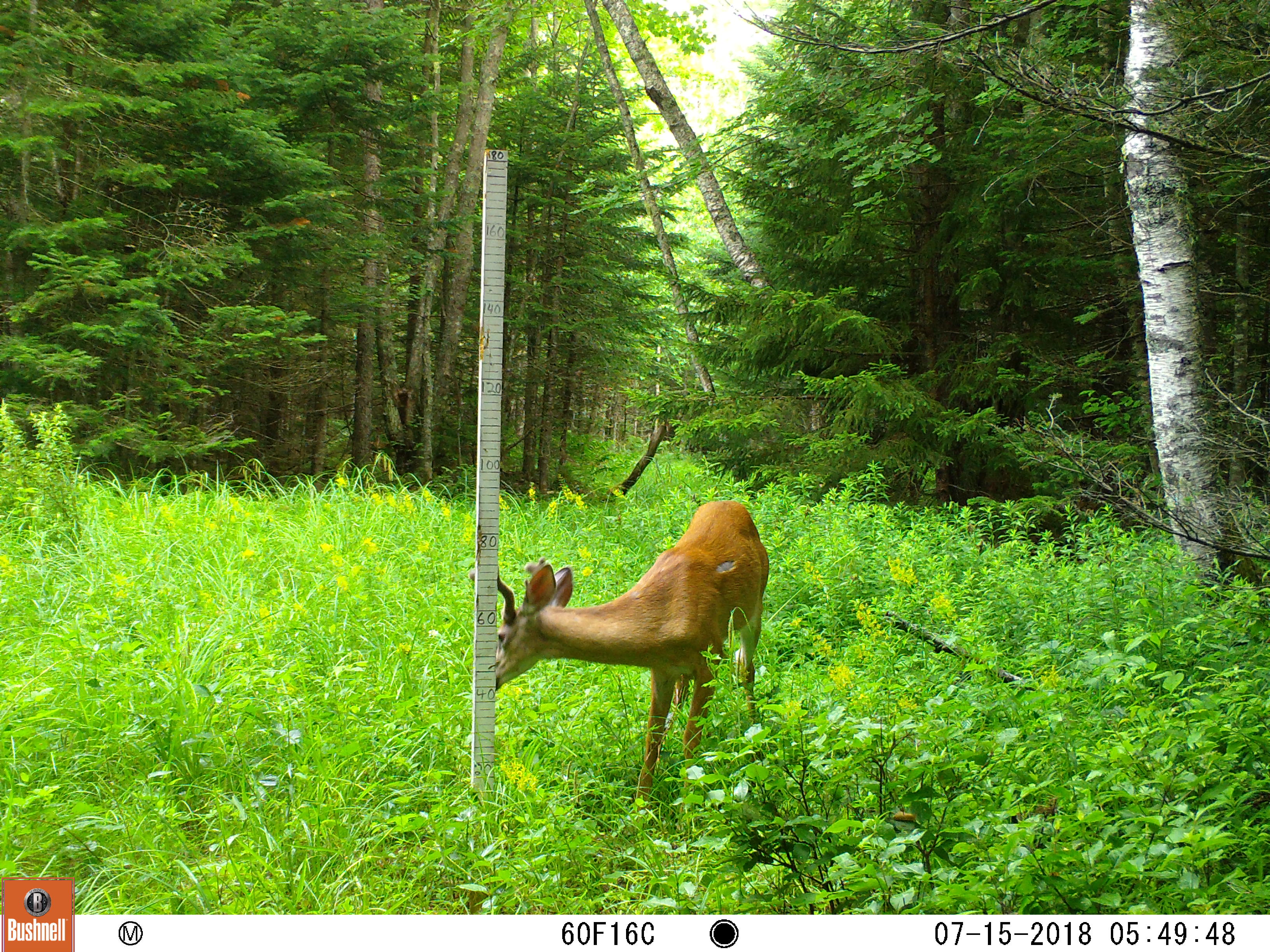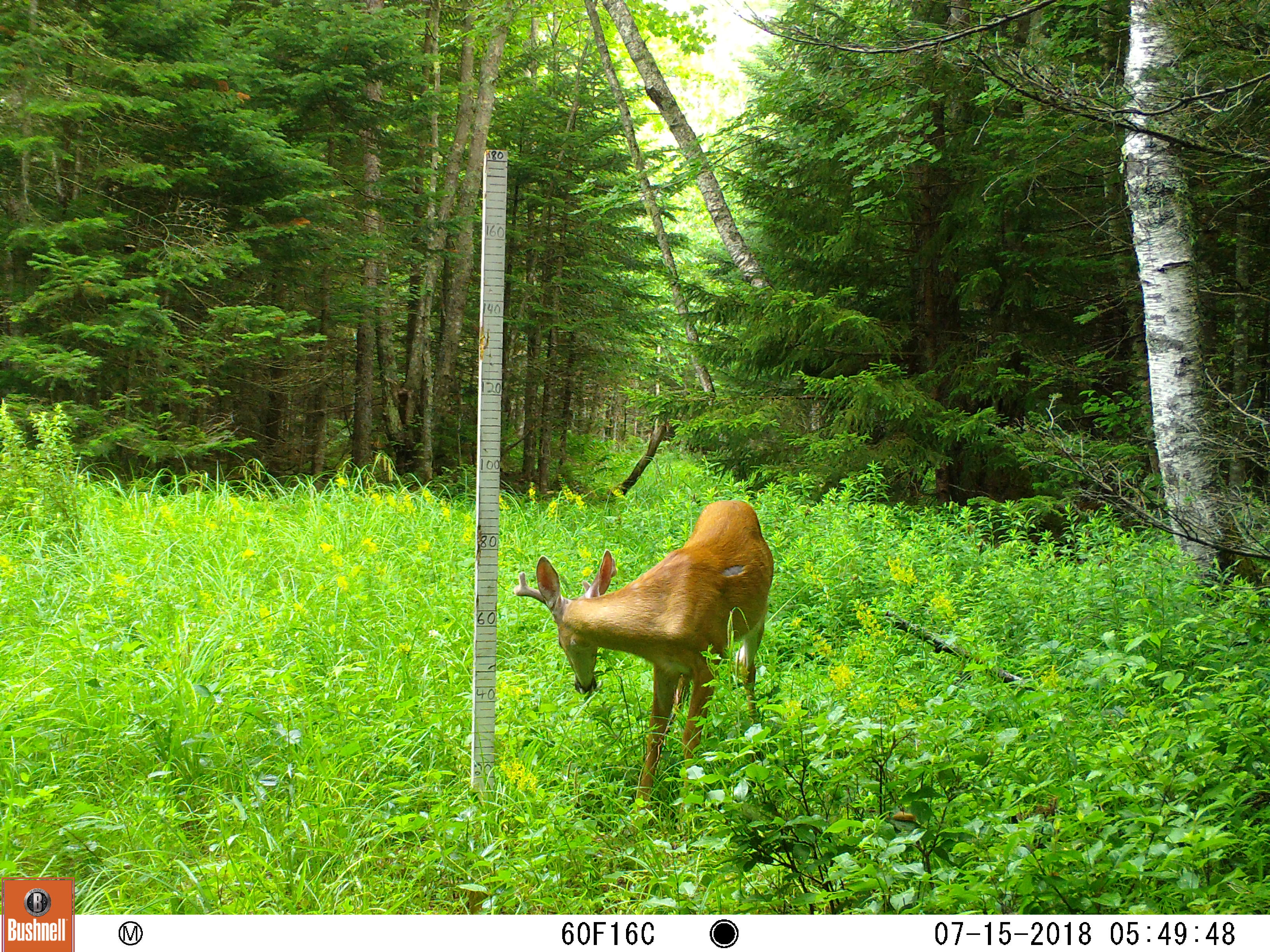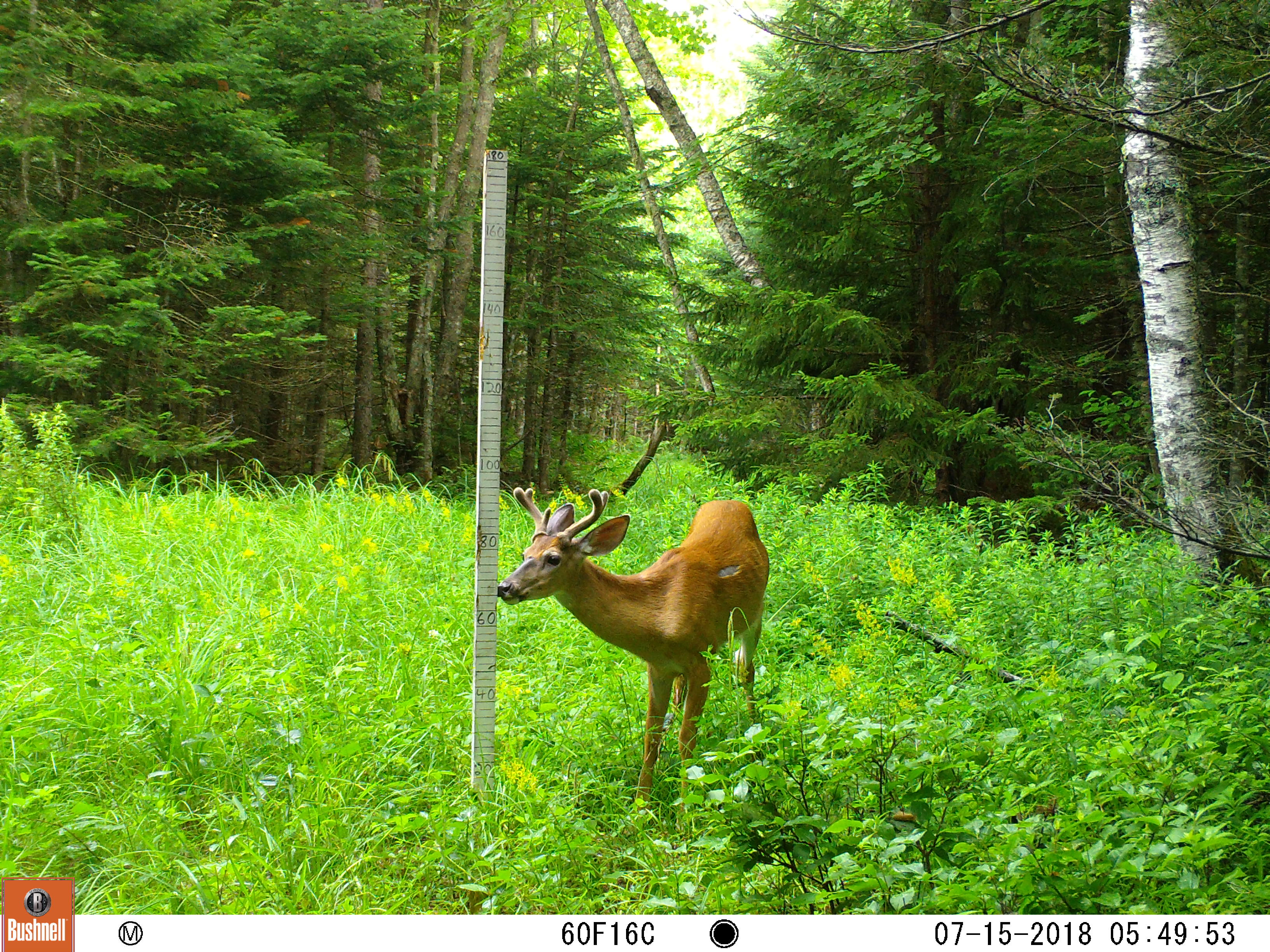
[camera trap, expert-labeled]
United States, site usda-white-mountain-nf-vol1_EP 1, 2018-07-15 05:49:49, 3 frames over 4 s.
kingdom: Animalia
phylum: Chordata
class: Mammalia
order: Artiodactyla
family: Cervidae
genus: Odocoileus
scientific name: Odocoileus virginianus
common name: white-tailed deer